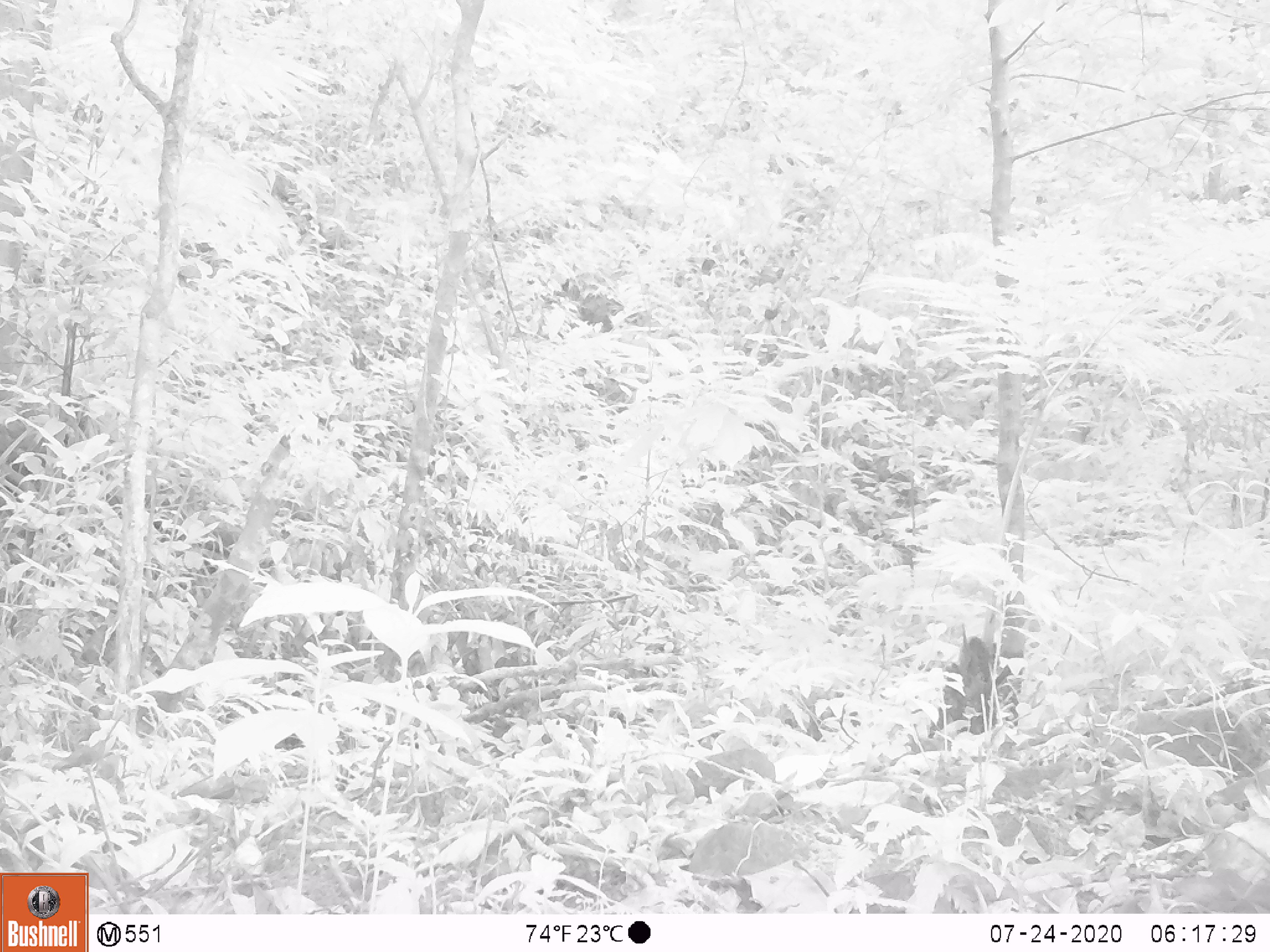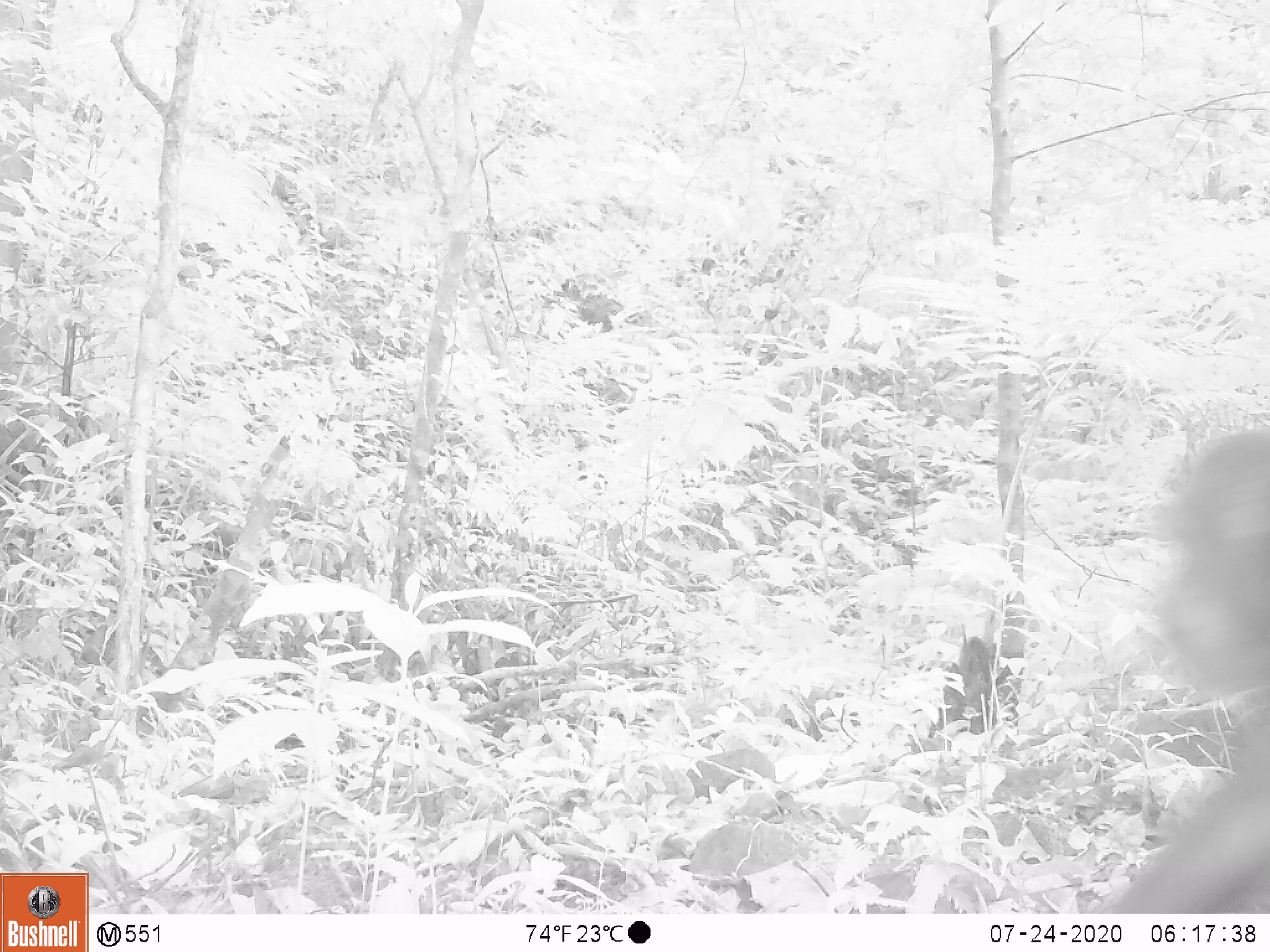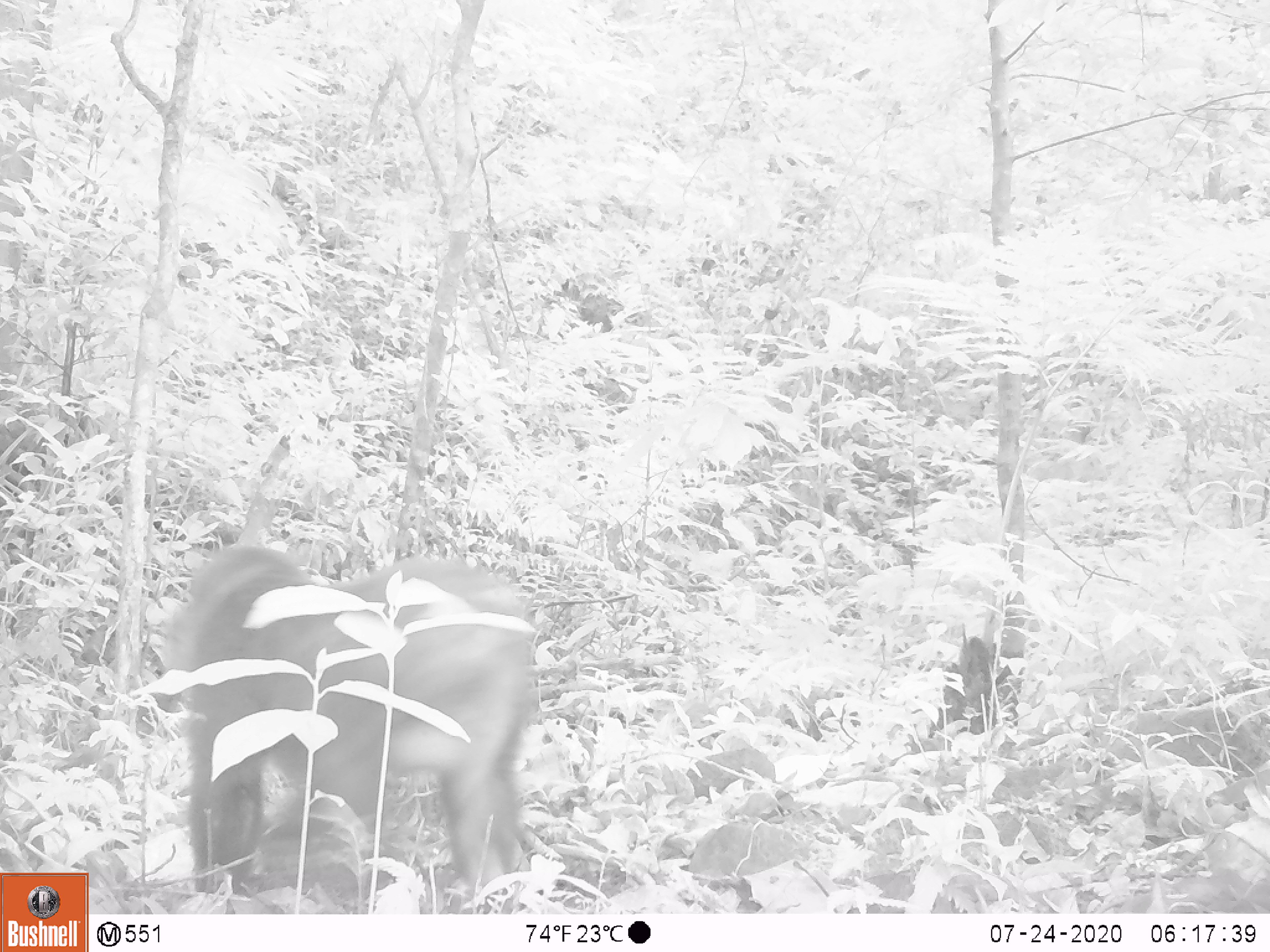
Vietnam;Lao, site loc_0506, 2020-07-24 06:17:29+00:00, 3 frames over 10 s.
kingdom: Animalia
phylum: Chordata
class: Mammalia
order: Primates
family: Cercopithecidae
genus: Macaca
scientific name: Macaca arctoides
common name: stump-tailed macaque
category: stump tailed macaque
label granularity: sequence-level